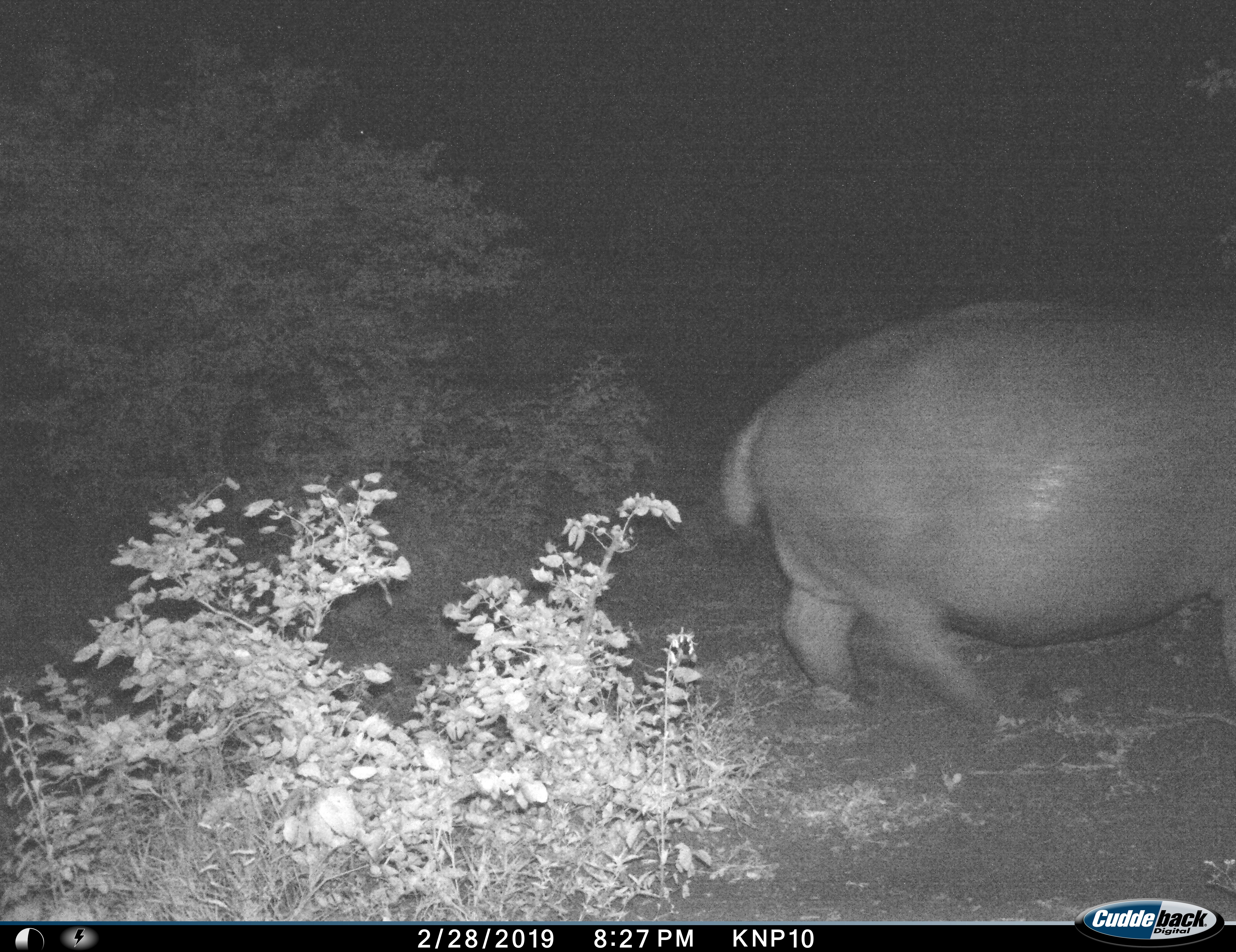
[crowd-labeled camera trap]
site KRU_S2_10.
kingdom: Animalia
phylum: Chordata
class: Mammalia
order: Artiodactyla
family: Hippopotamidae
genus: Hippopotamus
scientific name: Hippopotamus amphibius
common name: hippopotamus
Hippopotamus (Hippopotamus amphibius), count 1. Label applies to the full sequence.